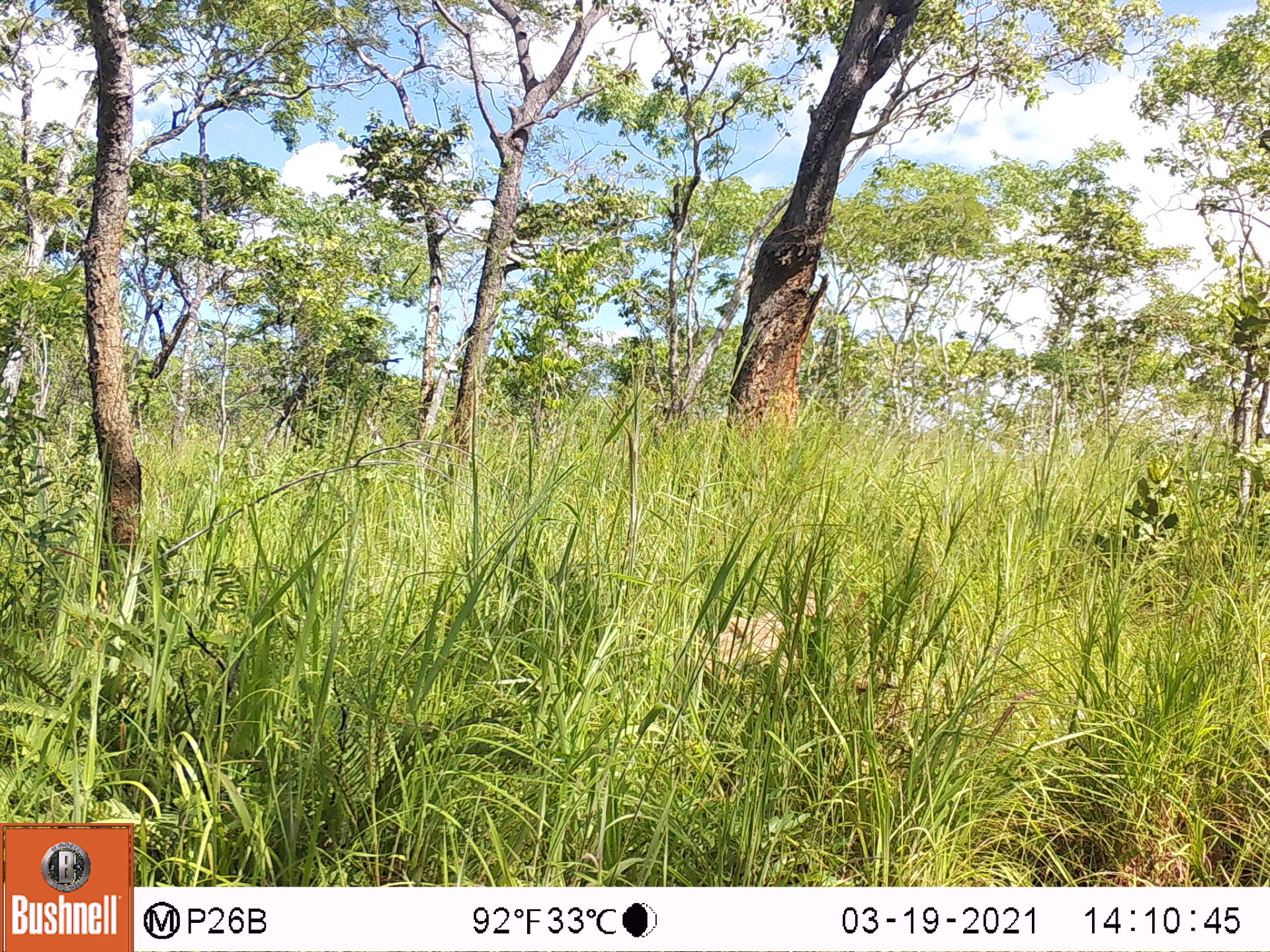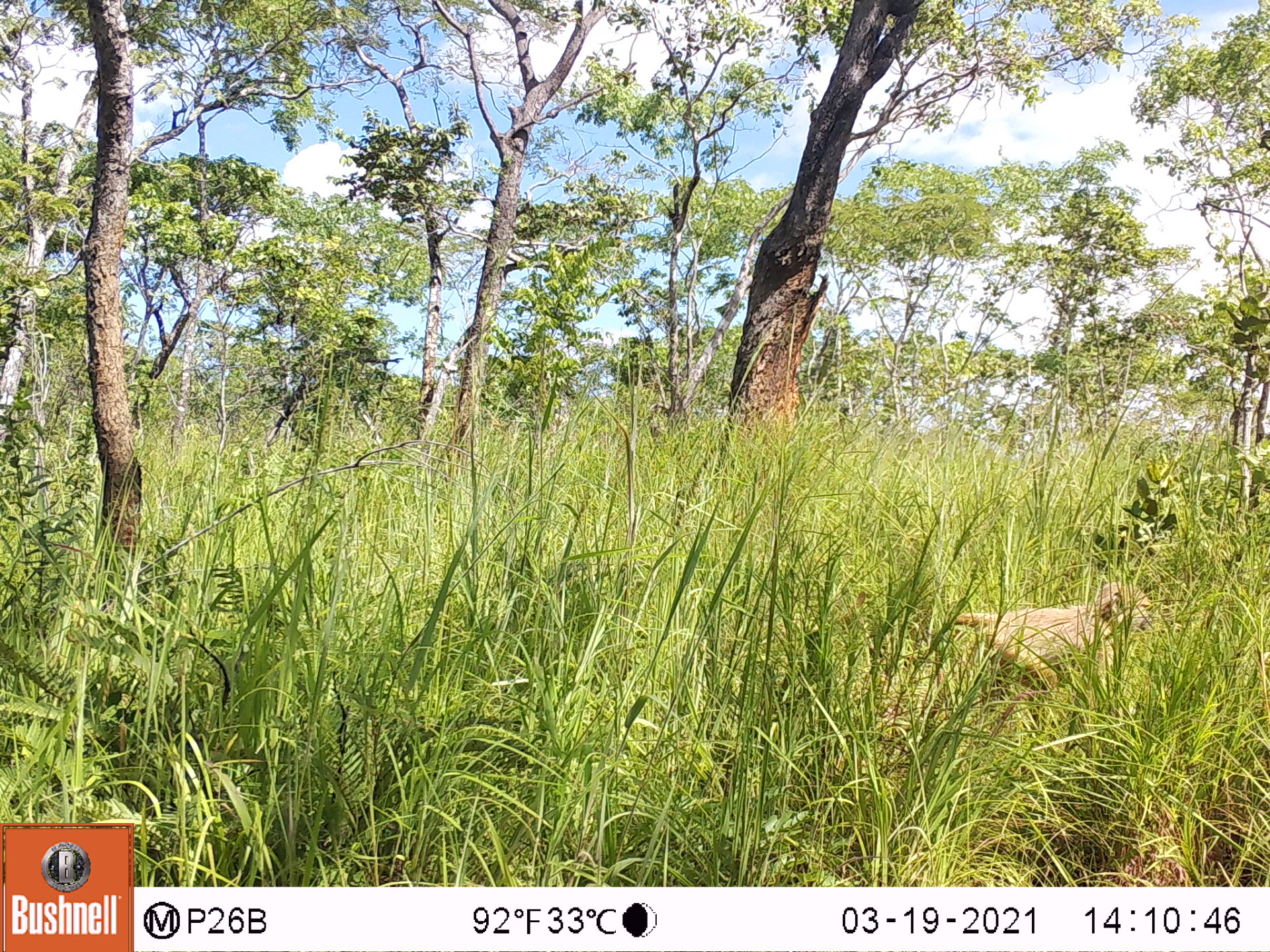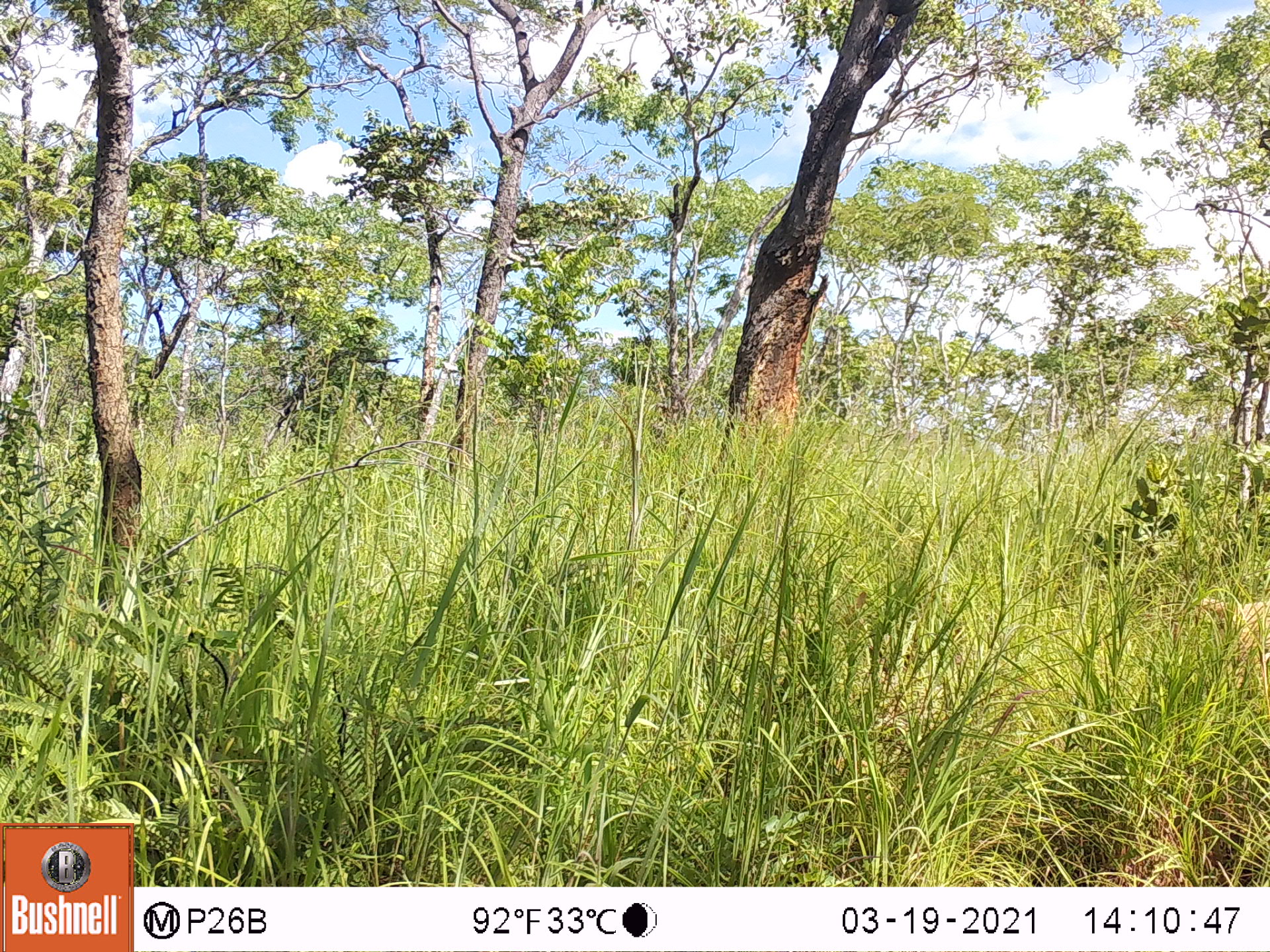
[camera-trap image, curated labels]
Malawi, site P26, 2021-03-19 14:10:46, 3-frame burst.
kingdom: Animalia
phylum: Chordata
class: Mammalia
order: Primates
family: Cercopithecidae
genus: Papio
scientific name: Papio cynocephalus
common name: yellow baboon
Yellow baboon (Papio cynocephalus), count 1.